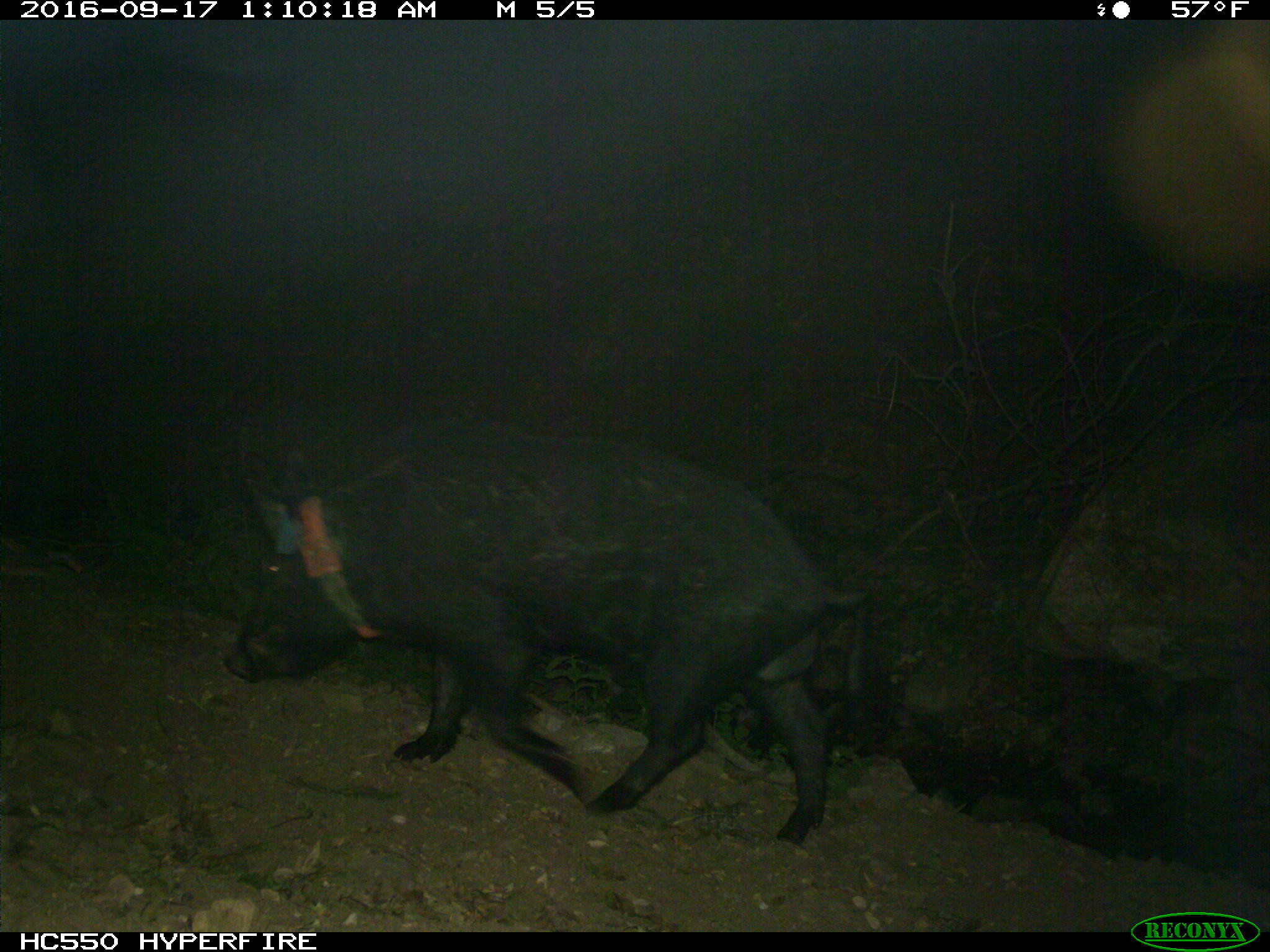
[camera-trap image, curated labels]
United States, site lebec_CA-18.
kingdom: Animalia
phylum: Chordata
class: Mammalia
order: Artiodactyla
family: Suidae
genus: Sus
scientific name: Sus scrofa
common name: wild boar